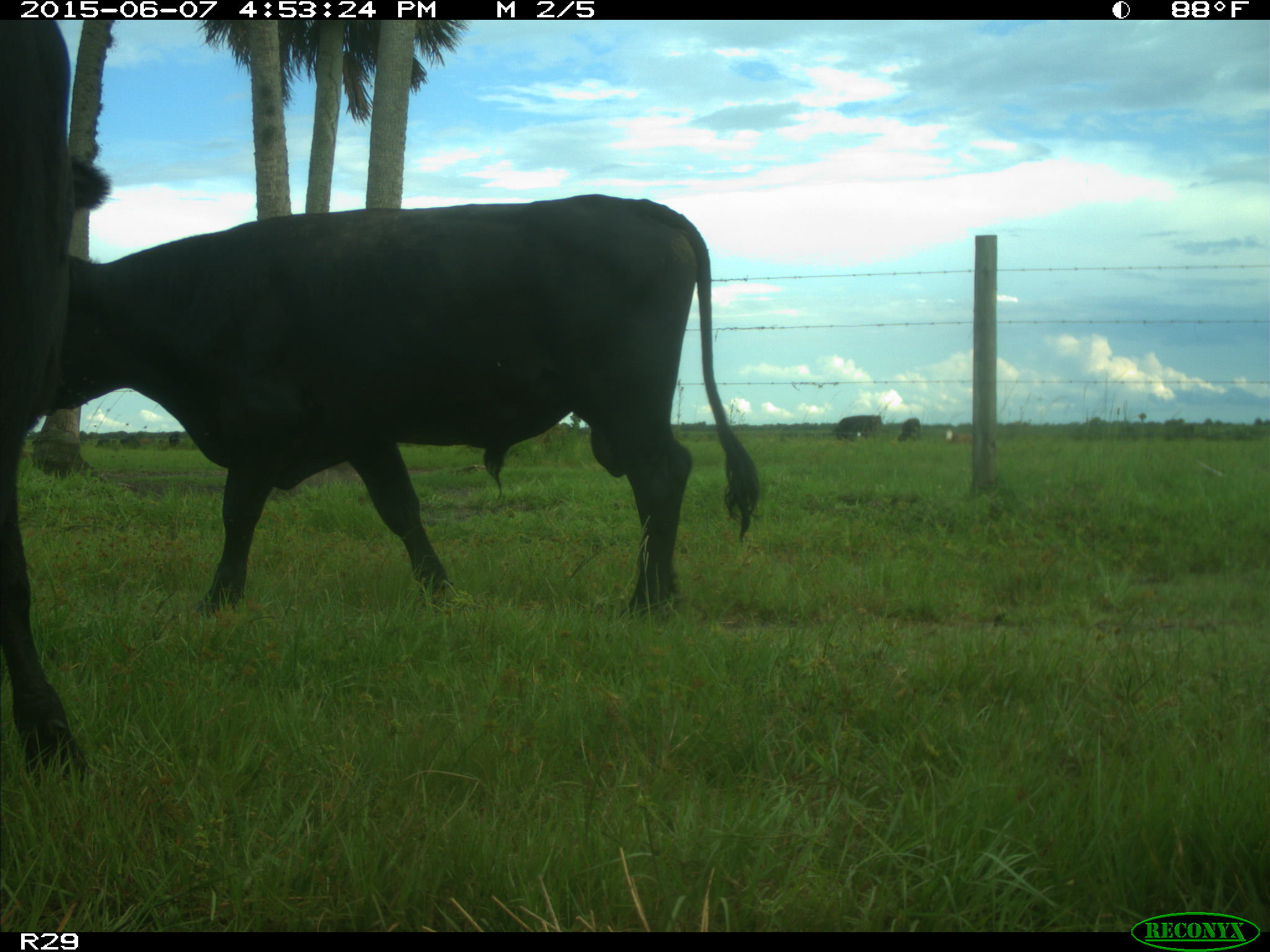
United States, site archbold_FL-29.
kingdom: Animalia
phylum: Chordata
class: Mammalia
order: Artiodactyla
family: Bovidae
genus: Bos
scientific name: Bos taurus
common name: domestic cow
Bos taurus (domestic cow).